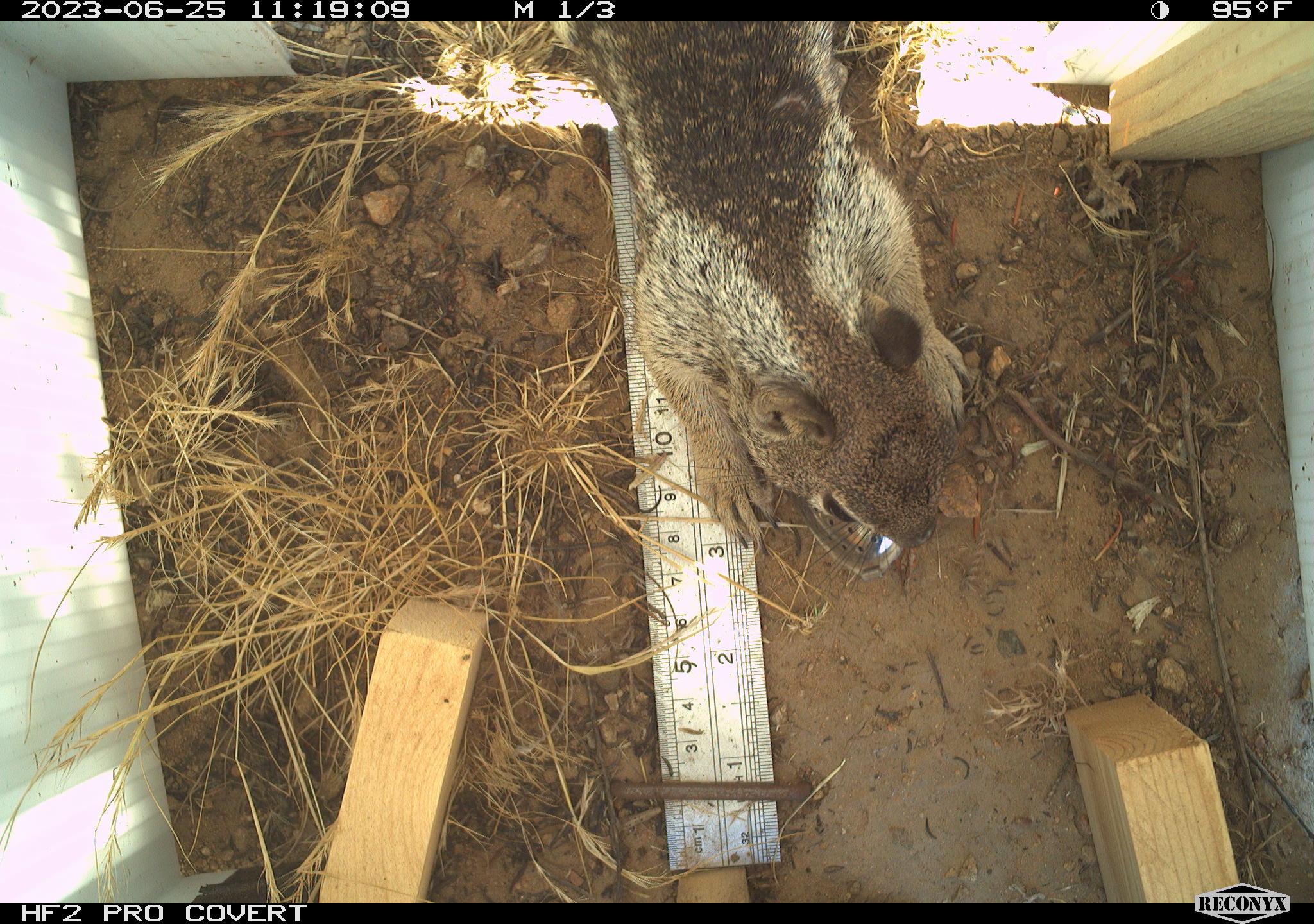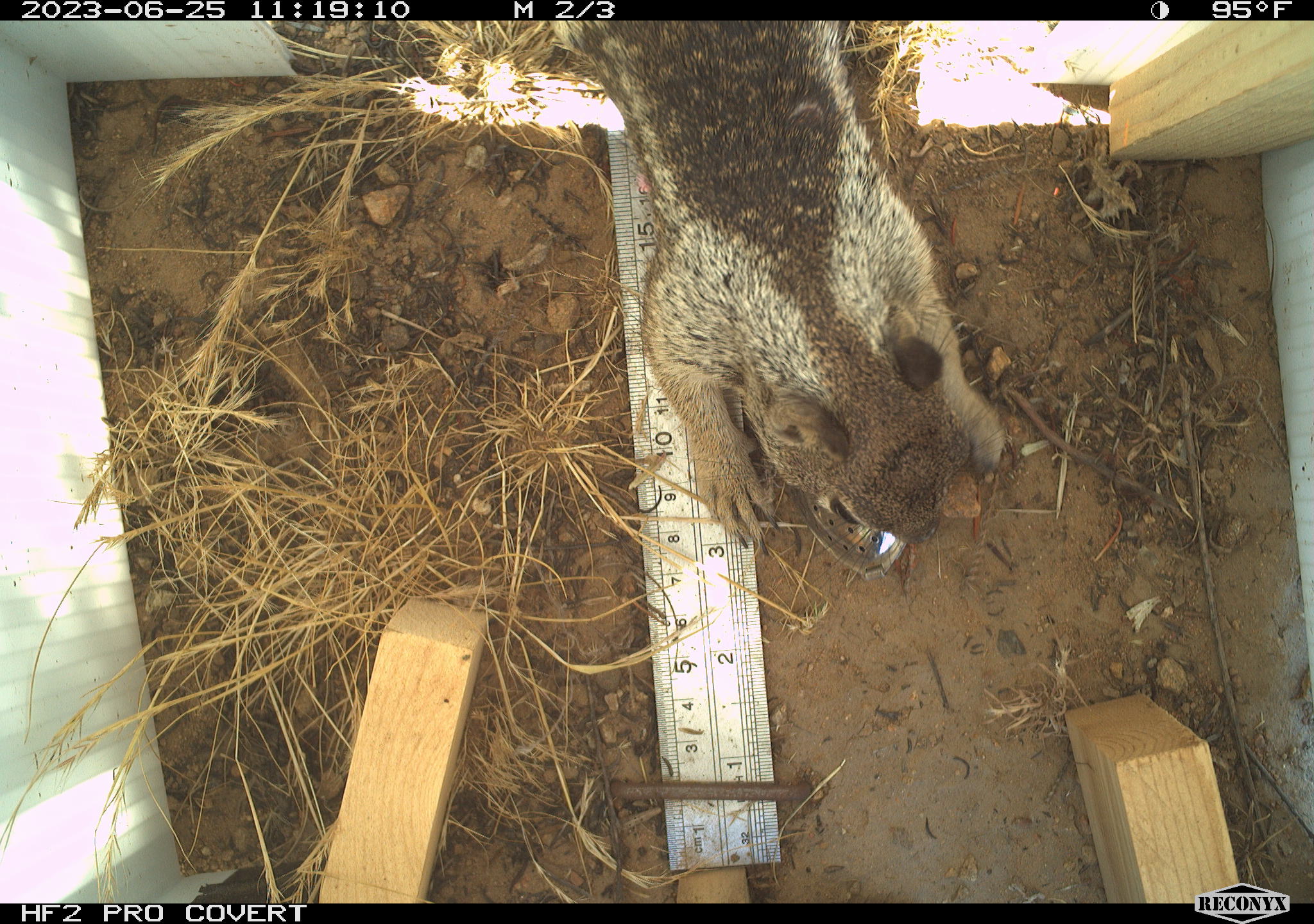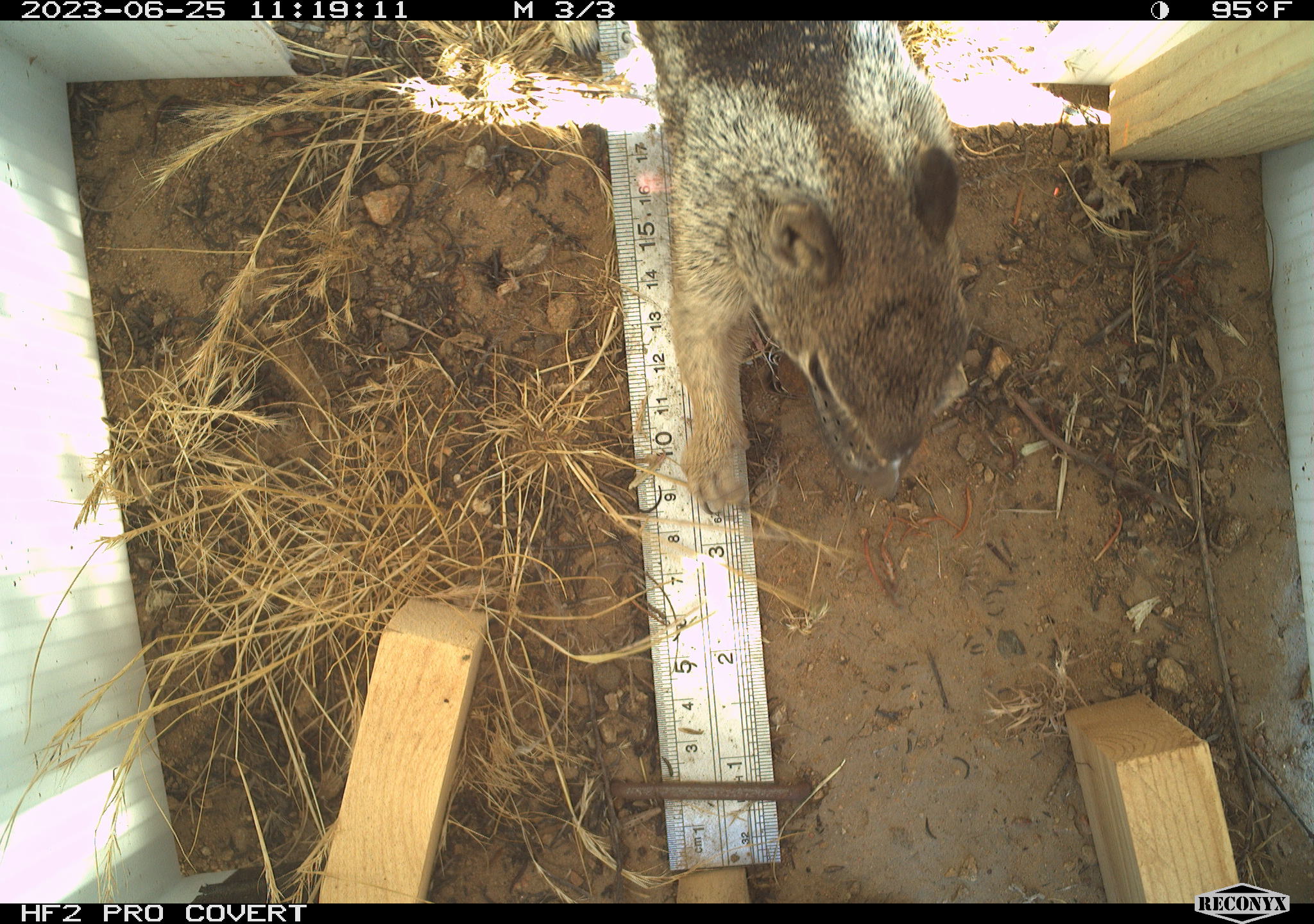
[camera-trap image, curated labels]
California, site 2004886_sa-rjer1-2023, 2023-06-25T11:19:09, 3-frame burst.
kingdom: Animalia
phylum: Chordata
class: Mammalia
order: Rodentia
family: Sciuridae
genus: Otospermophilus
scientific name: Otospermophilus beecheyi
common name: california ground squirrel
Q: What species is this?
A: California ground squirrel (Otospermophilus beecheyi).